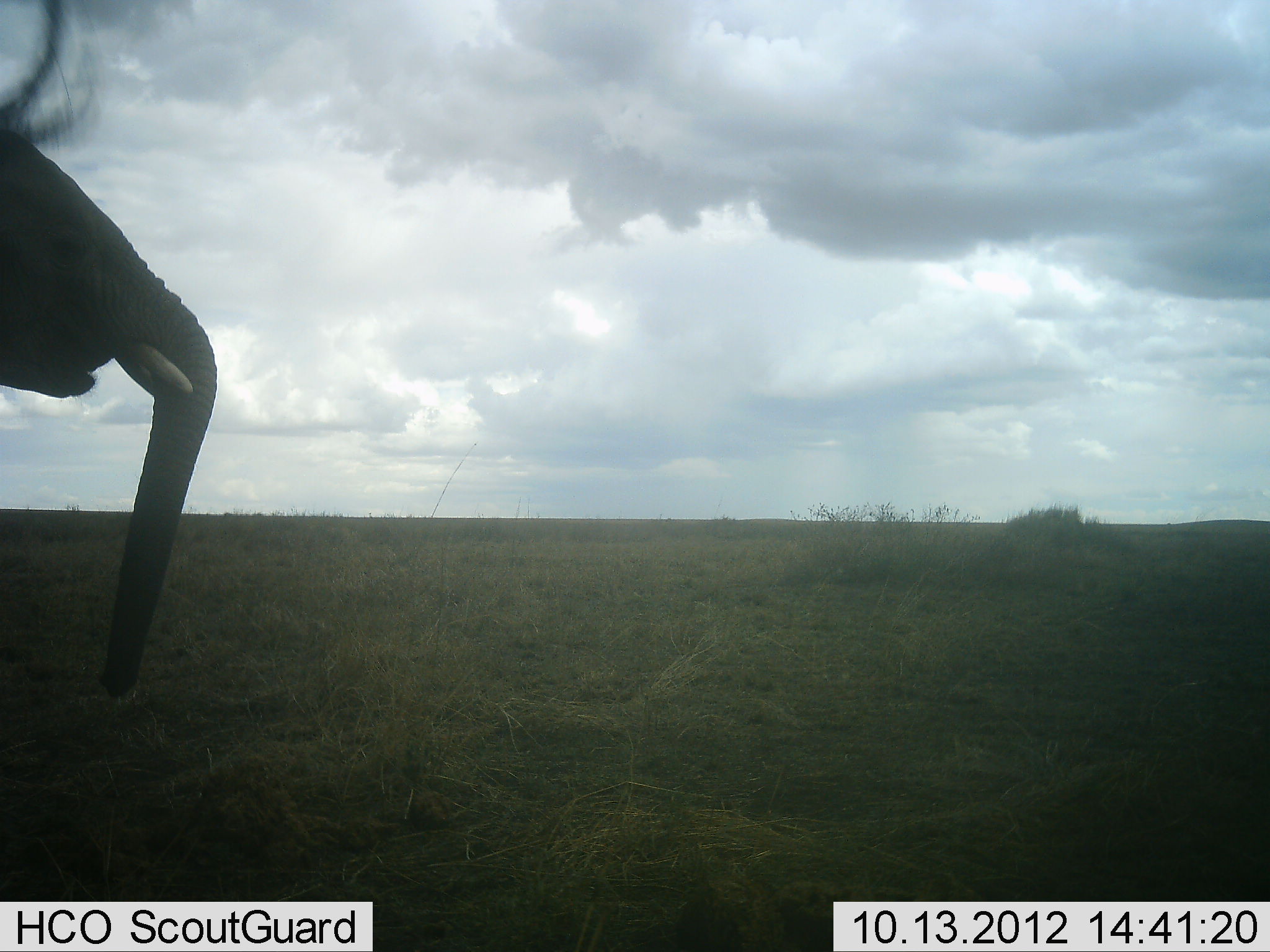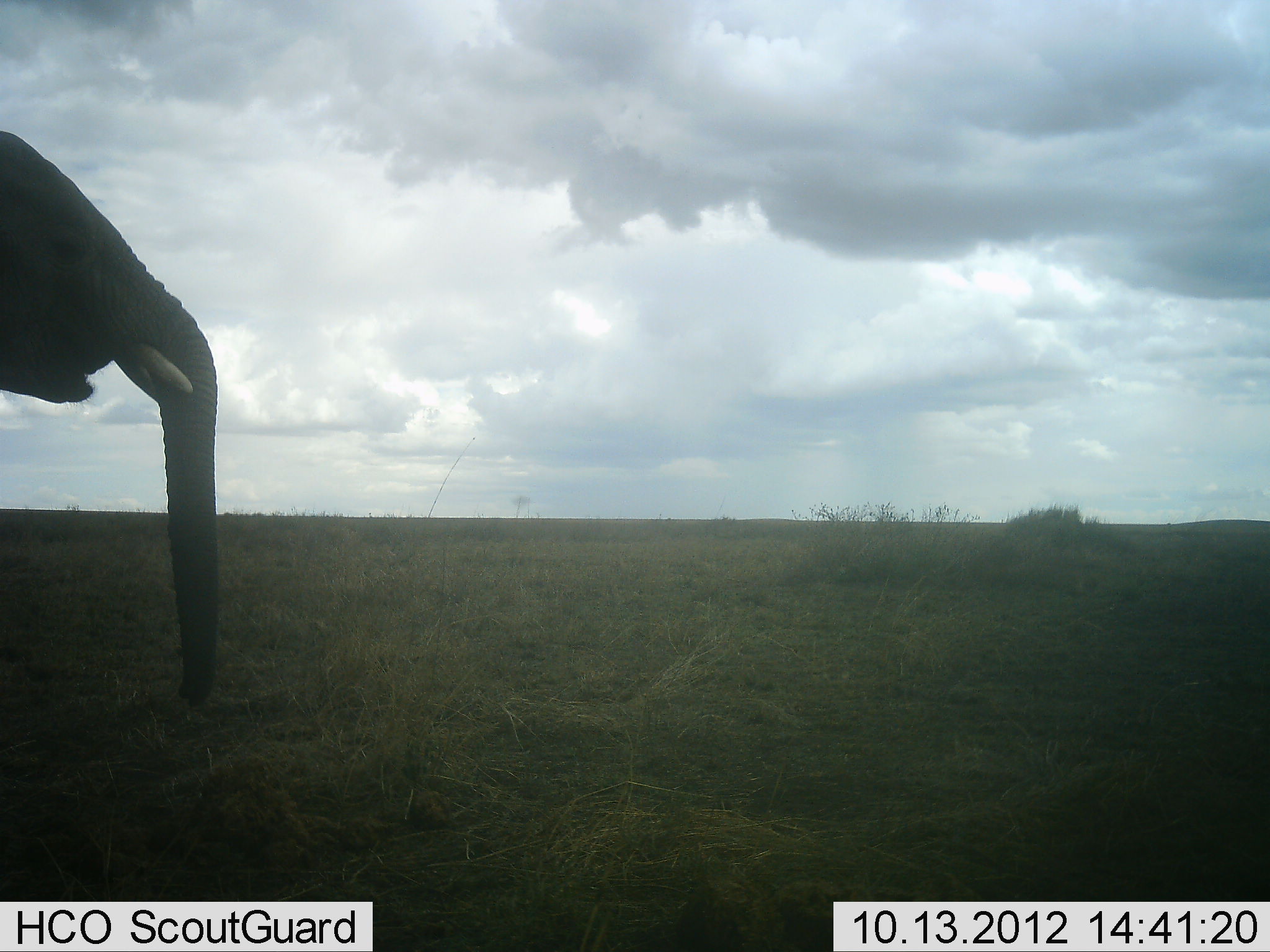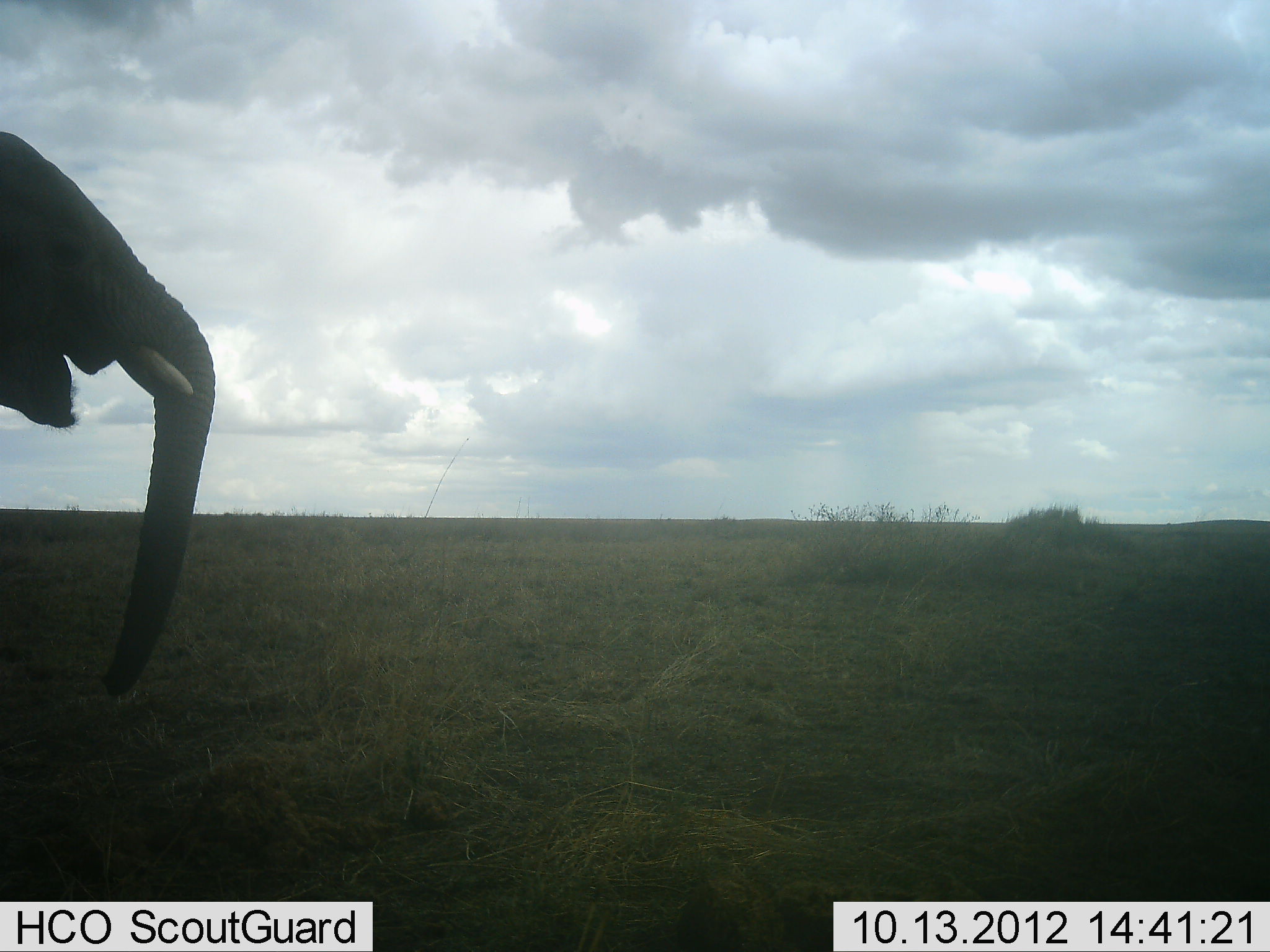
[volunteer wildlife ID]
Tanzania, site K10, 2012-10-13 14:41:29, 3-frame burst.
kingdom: Animalia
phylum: Chordata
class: Mammalia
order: Proboscidea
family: Elephantidae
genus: Loxodonta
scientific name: Loxodonta africana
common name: african bush elephant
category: elephant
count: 1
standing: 80%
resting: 0%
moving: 10%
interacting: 0%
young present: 0%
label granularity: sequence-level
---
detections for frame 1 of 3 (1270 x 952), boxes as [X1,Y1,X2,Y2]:
animal: [0,0,217,700]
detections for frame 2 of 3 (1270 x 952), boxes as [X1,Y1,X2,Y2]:
animal: [0,129,218,710]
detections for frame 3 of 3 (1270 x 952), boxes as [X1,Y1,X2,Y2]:
animal: [0,128,217,699]